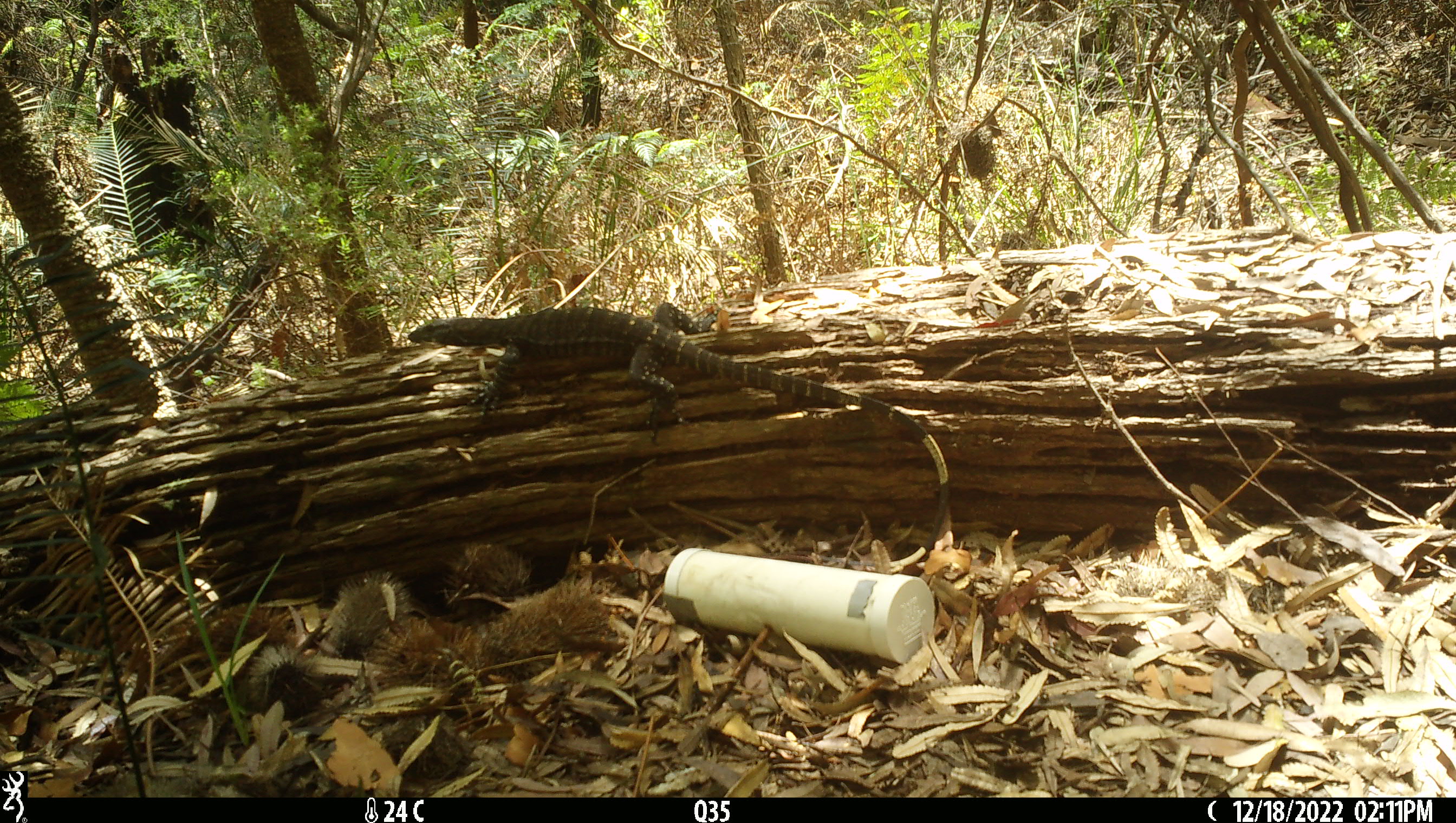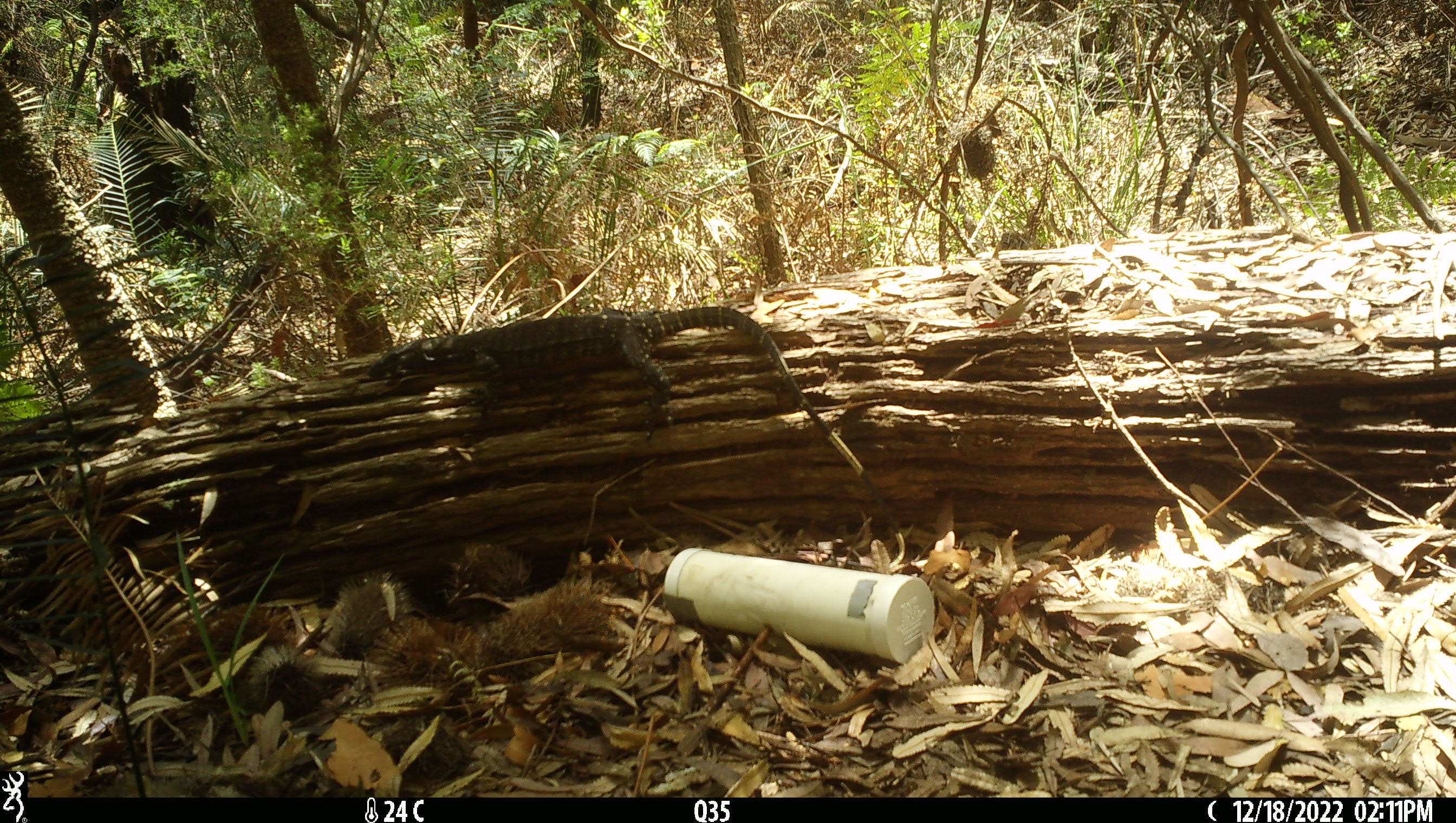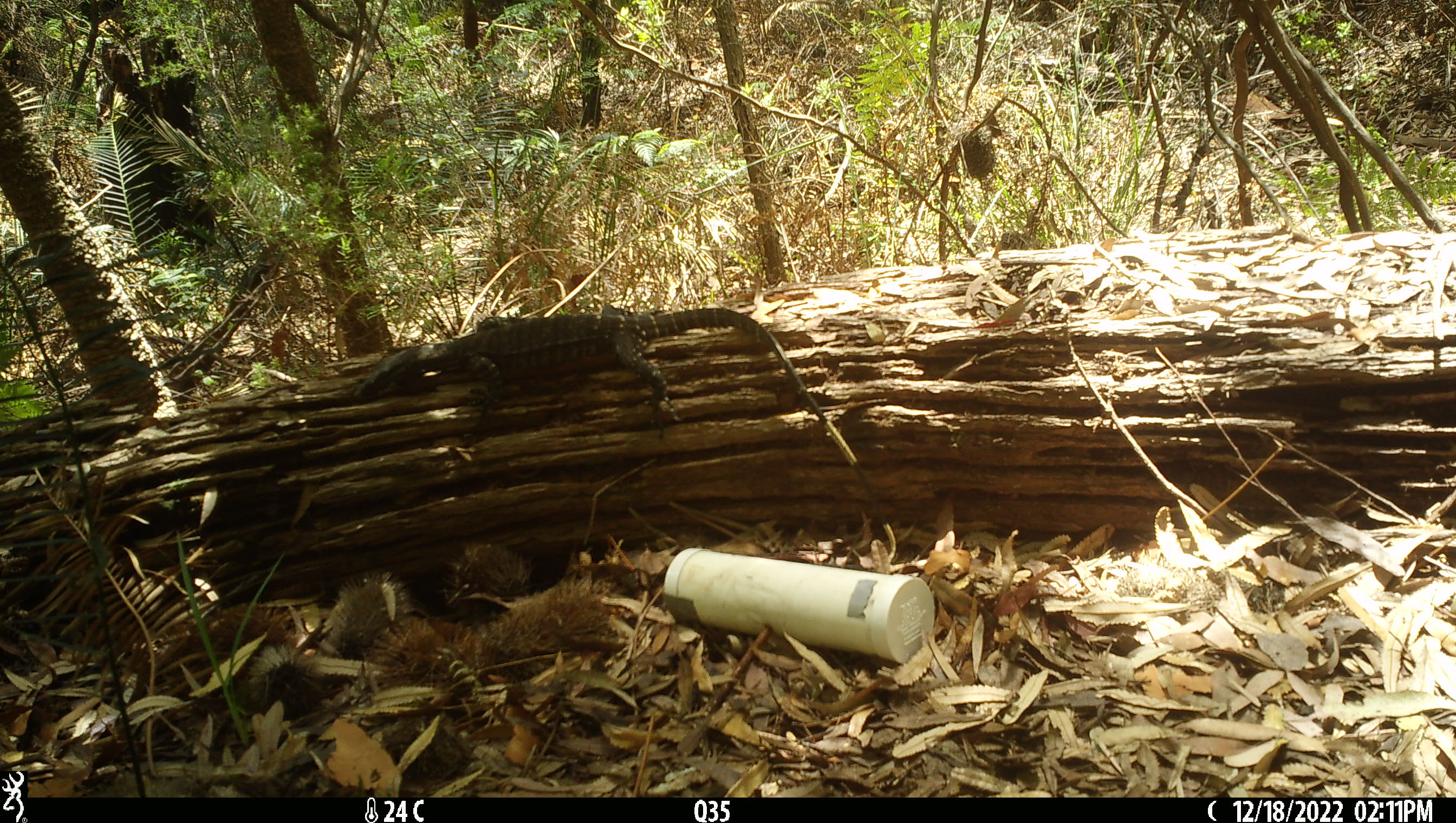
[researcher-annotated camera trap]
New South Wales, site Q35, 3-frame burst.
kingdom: Animalia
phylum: Chordata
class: Reptilia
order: Squamata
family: Varanidae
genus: Varanus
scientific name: Varanus varius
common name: lace monitor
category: goanna